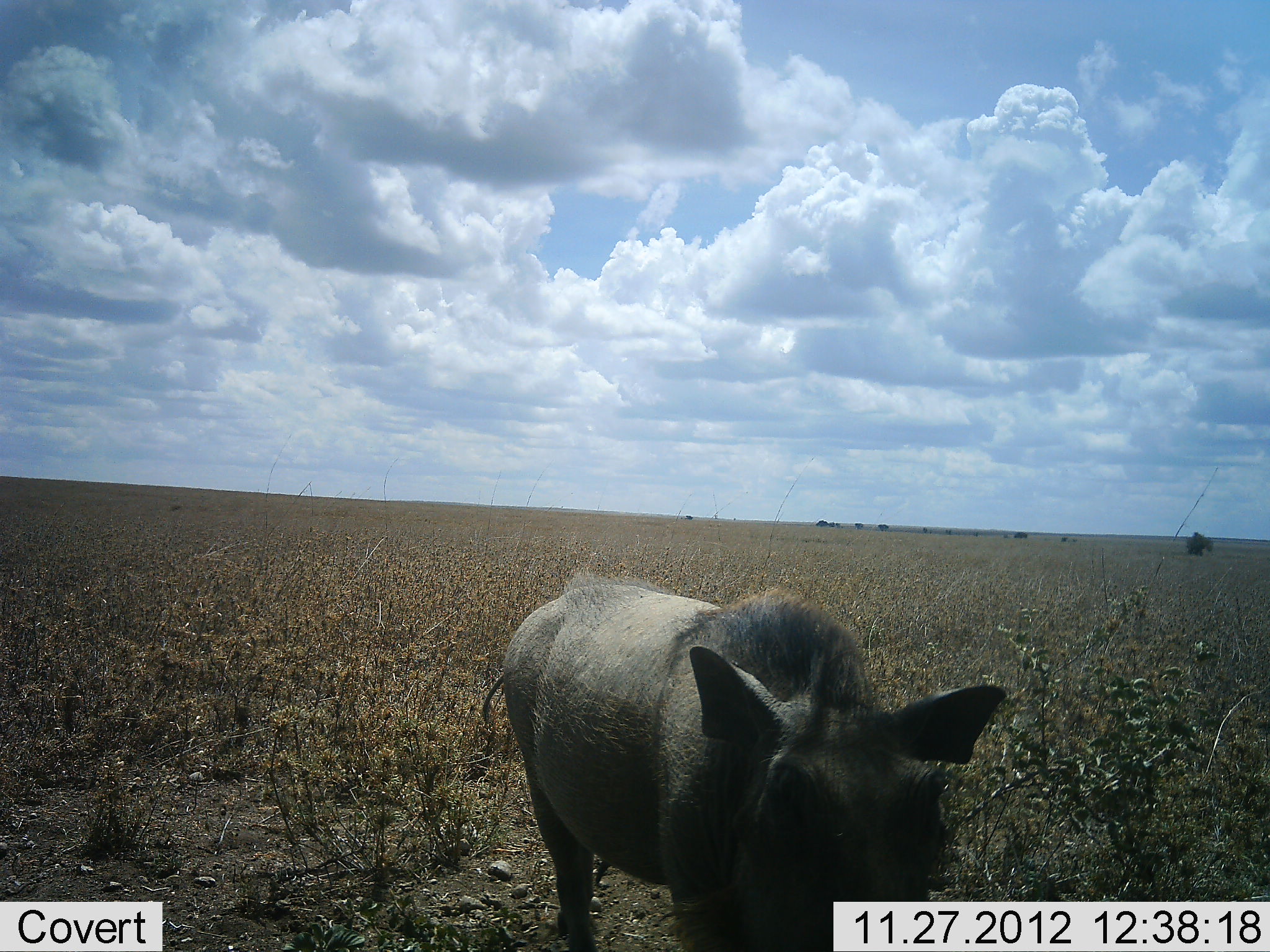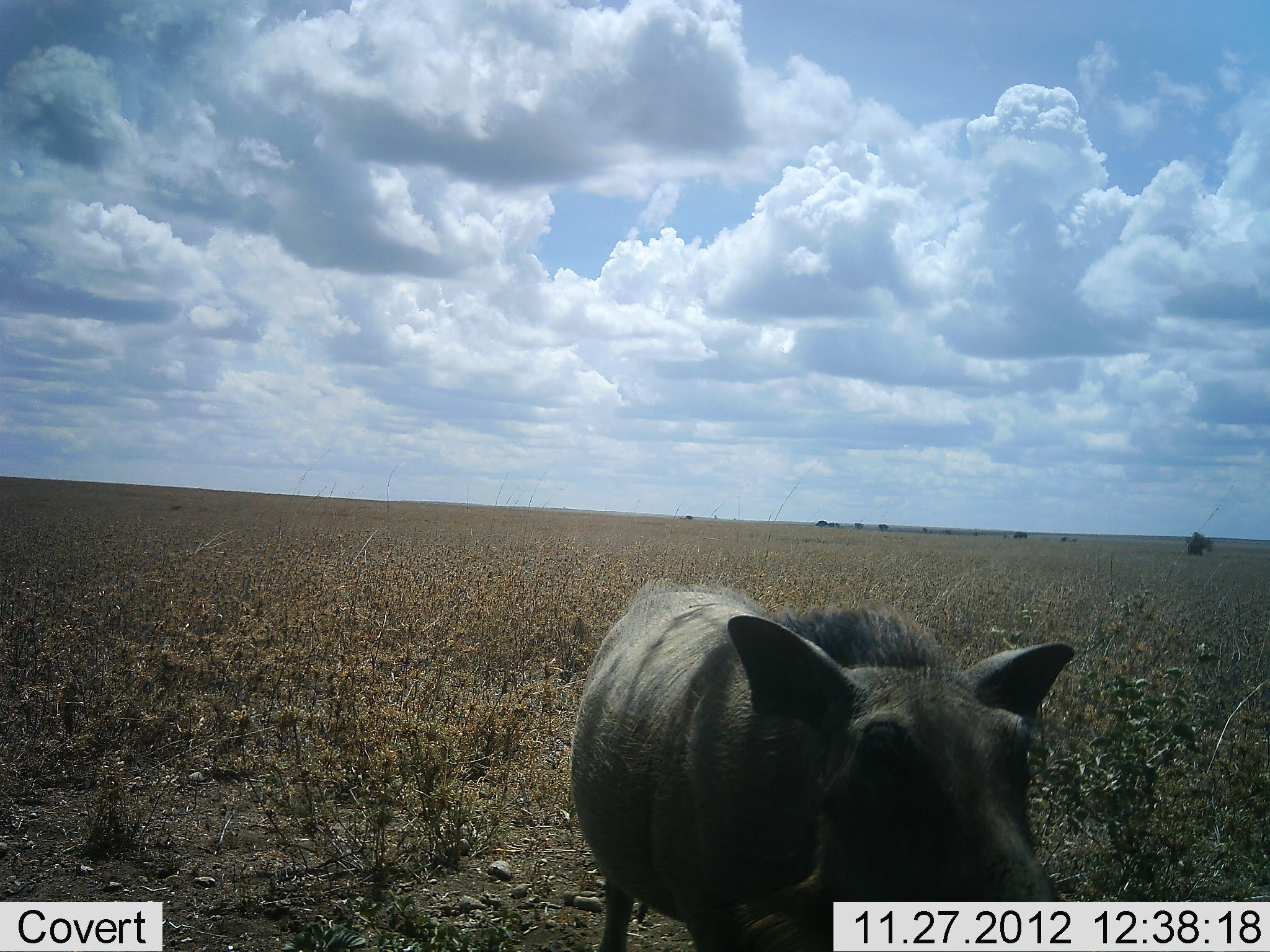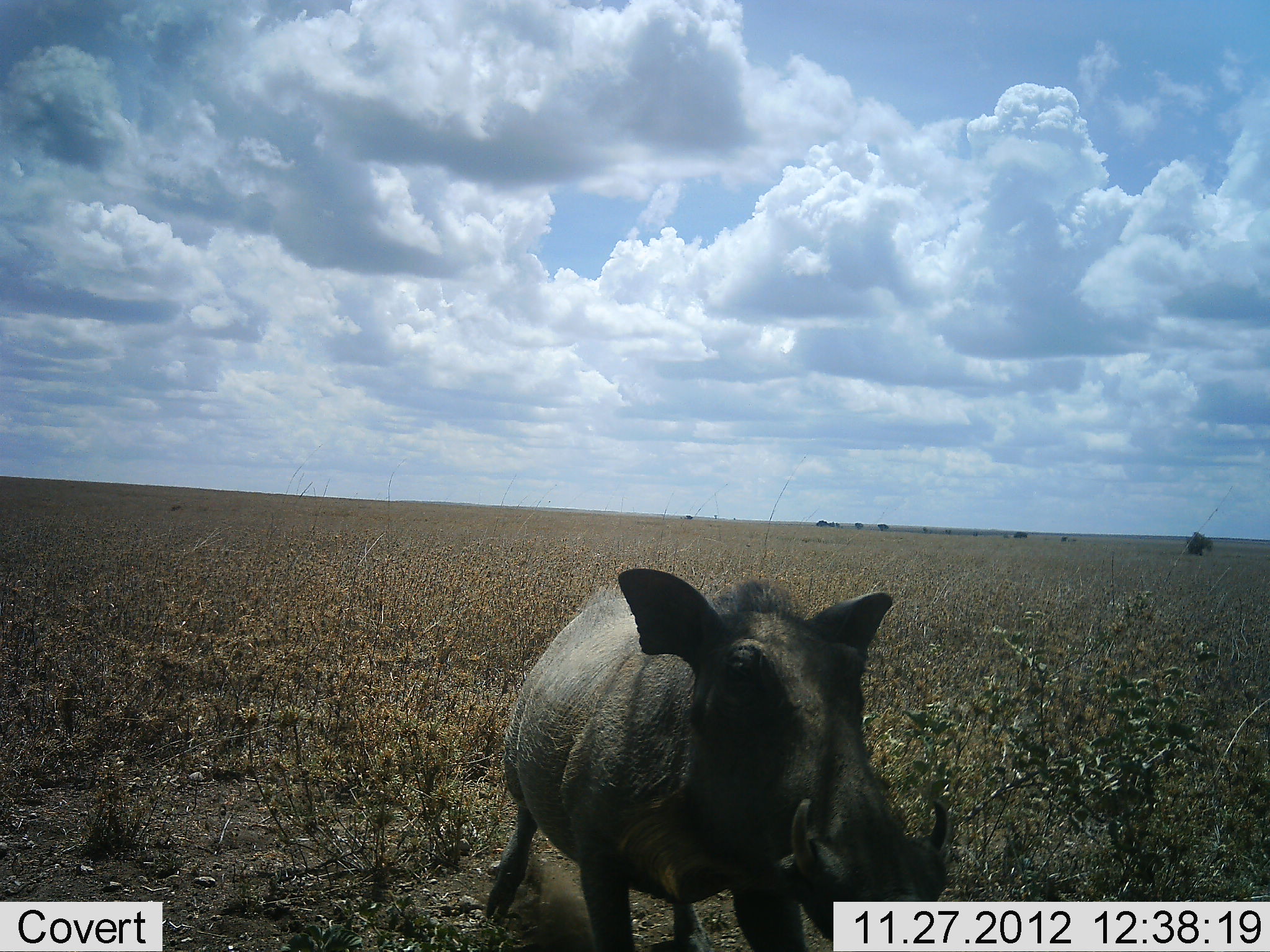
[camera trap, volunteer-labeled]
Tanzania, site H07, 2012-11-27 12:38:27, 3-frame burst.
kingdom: Animalia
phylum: Chordata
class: Mammalia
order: Artiodactyla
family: Suidae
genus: Phacochoerus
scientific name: Phacochoerus africanus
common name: warthog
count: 1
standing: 45%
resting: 0%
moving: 45%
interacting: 9%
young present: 0%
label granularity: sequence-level